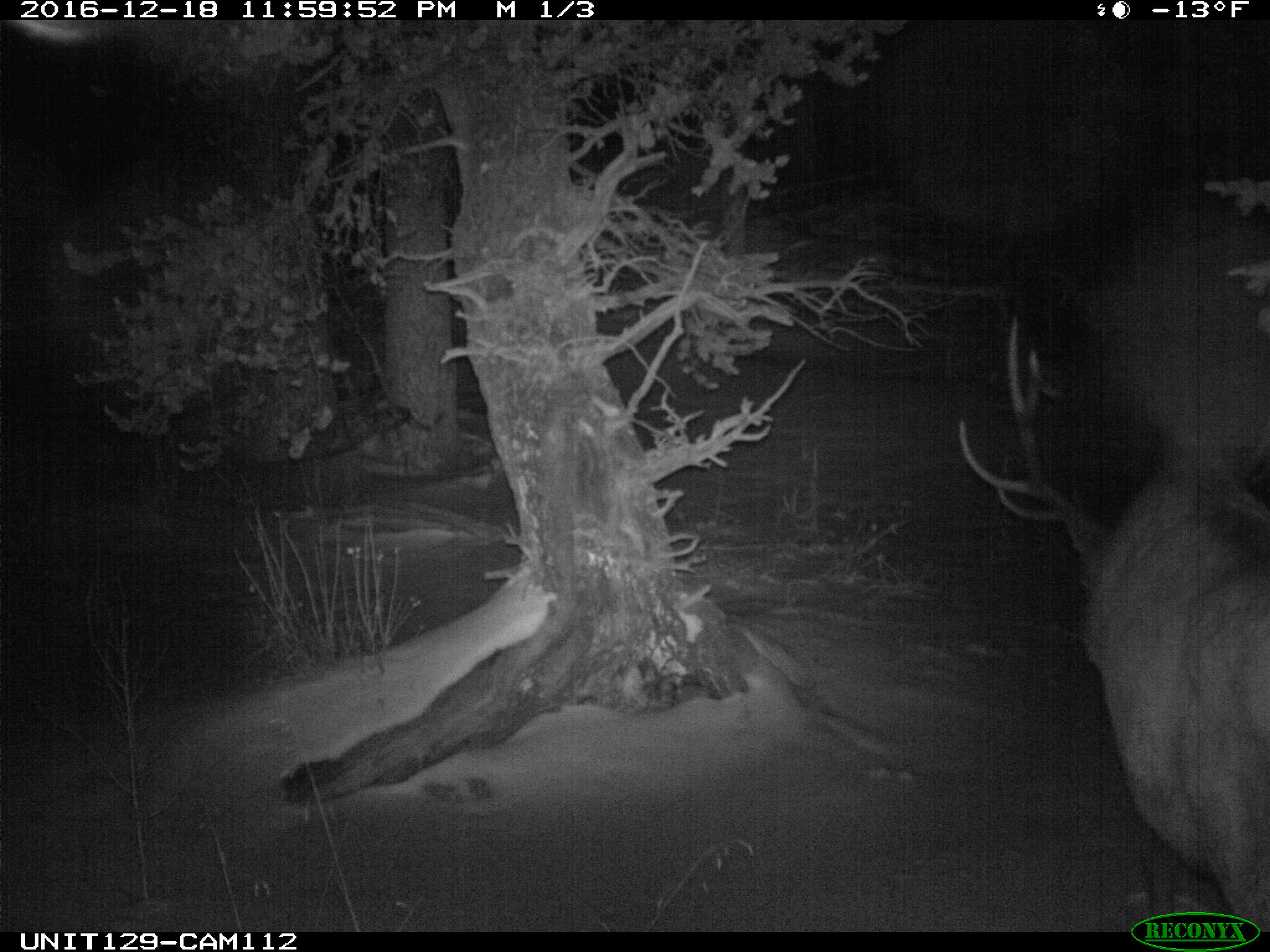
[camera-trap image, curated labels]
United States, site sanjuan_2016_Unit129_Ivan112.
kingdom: Animalia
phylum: Chordata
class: Mammalia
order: Artiodactyla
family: Cervidae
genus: Cervus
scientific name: Cervus elaphus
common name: red deer